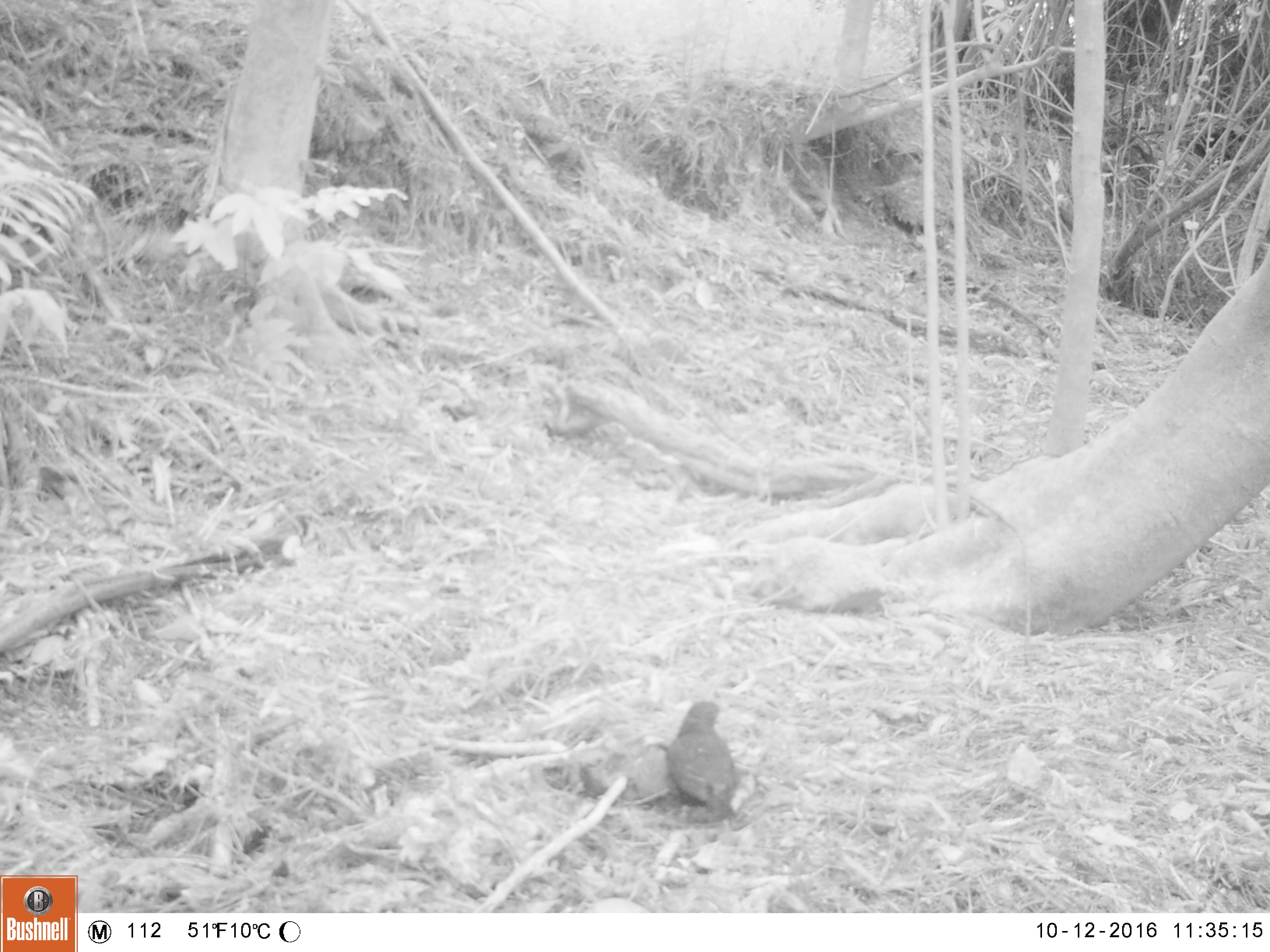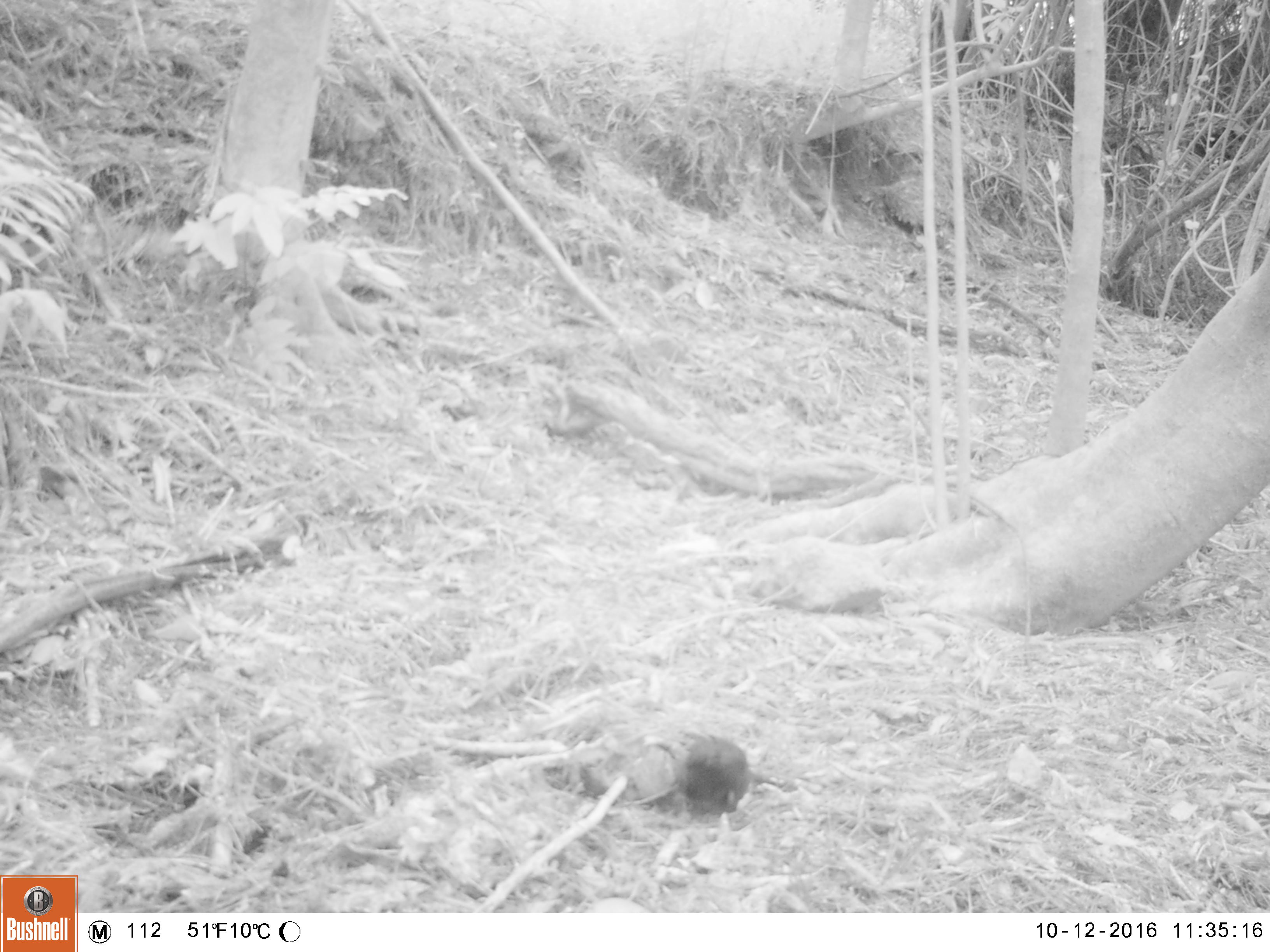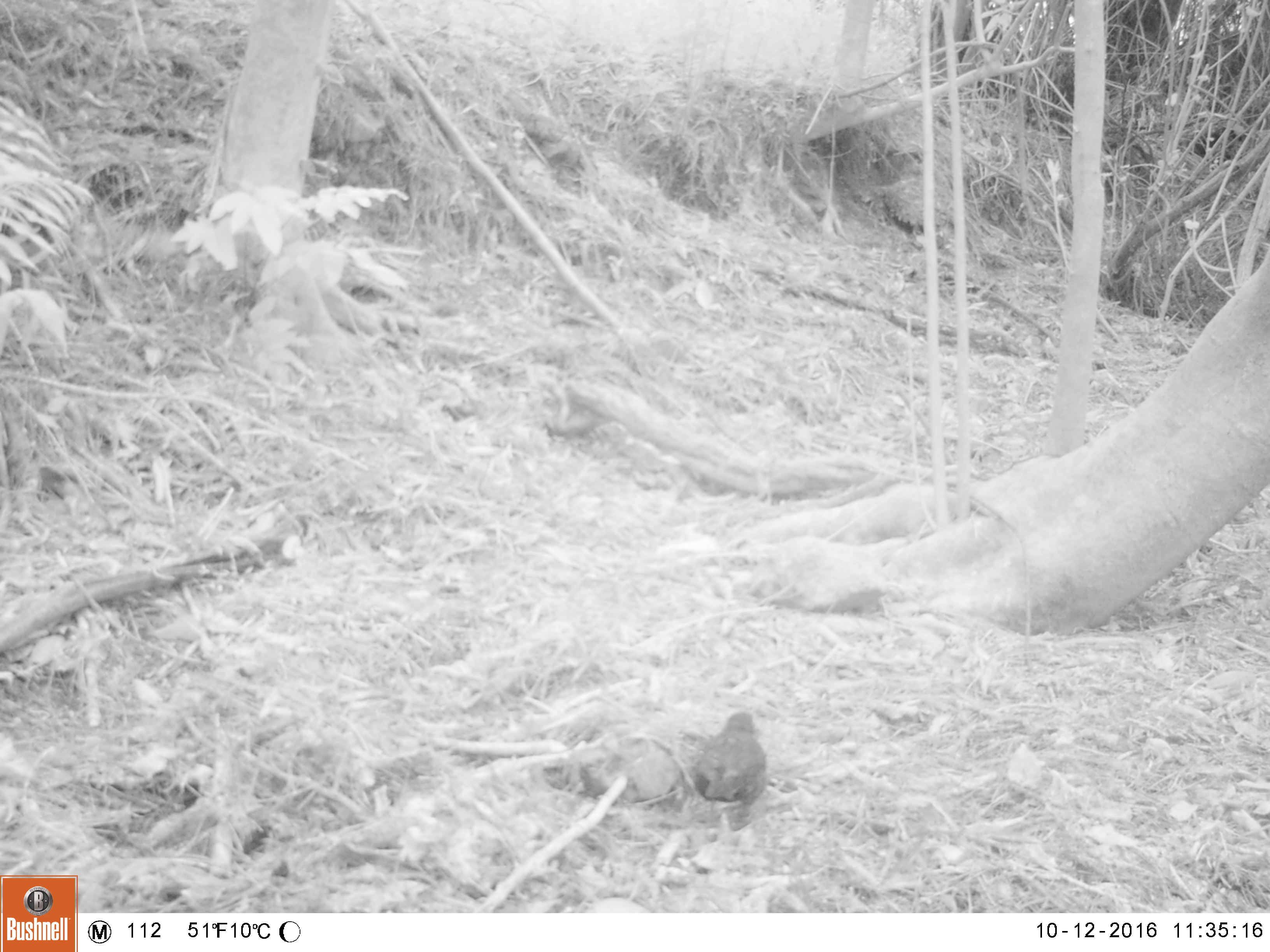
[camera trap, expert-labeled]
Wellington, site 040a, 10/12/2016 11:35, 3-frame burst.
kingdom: Animalia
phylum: Chordata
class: Aves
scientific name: Aves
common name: bird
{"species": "bird (Aves)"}